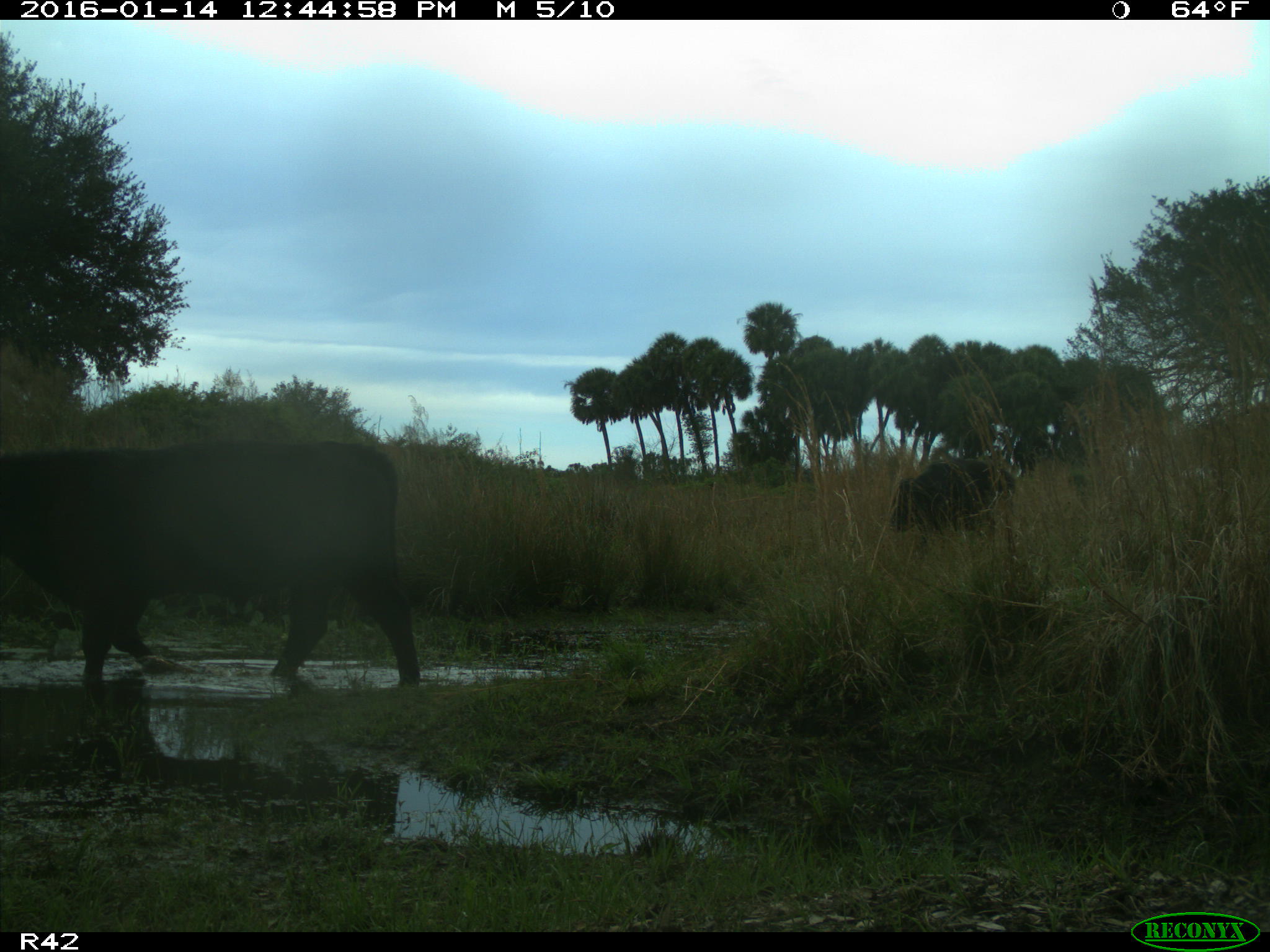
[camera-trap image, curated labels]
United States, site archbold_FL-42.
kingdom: Animalia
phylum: Chordata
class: Mammalia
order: Artiodactyla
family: Bovidae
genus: Bos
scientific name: Bos taurus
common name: domestic cow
Bos taurus (domestic cow).